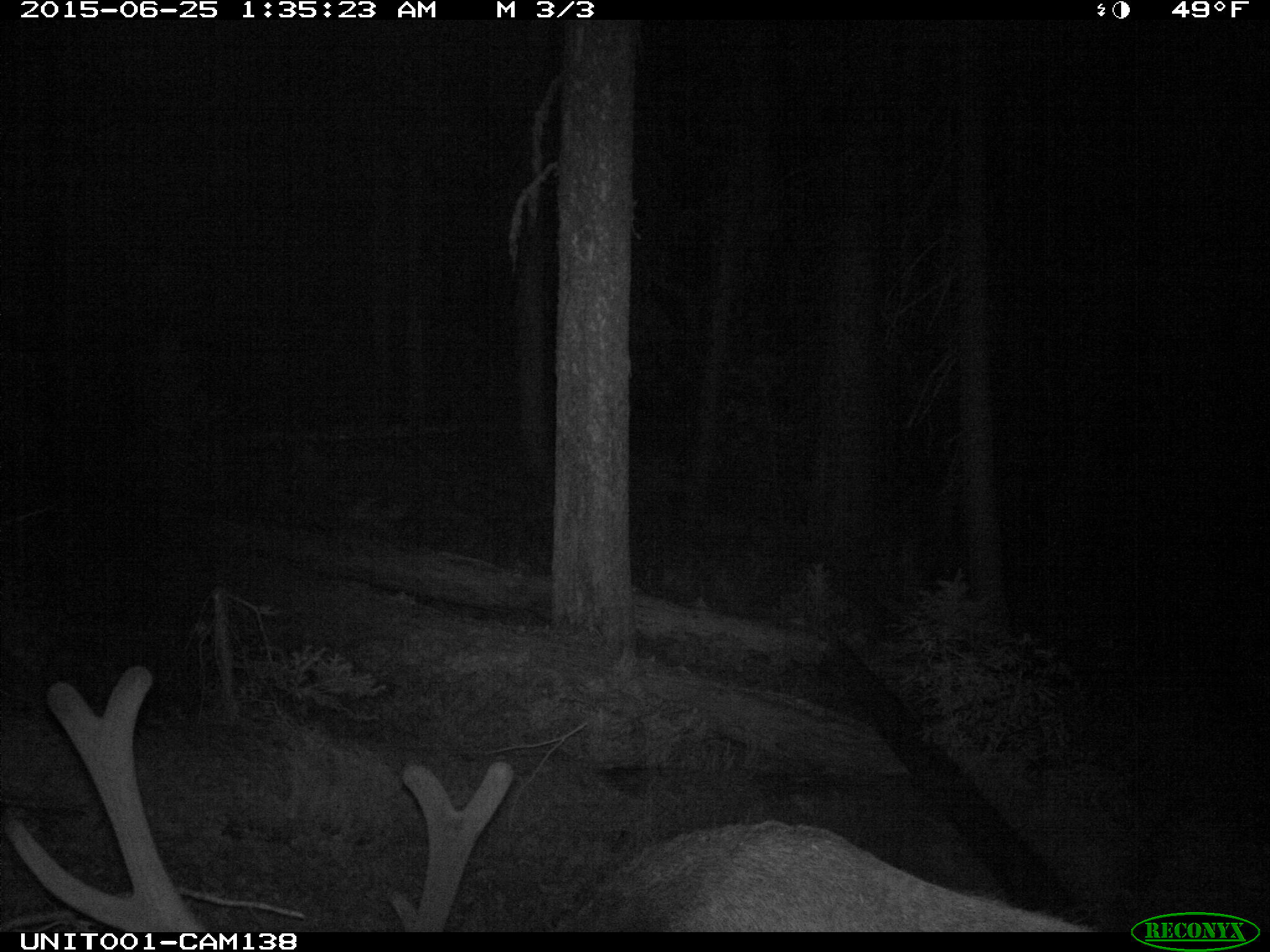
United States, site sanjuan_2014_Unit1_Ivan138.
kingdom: Animalia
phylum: Chordata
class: Mammalia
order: Artiodactyla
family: Cervidae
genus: Cervus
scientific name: Cervus elaphus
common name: red deer